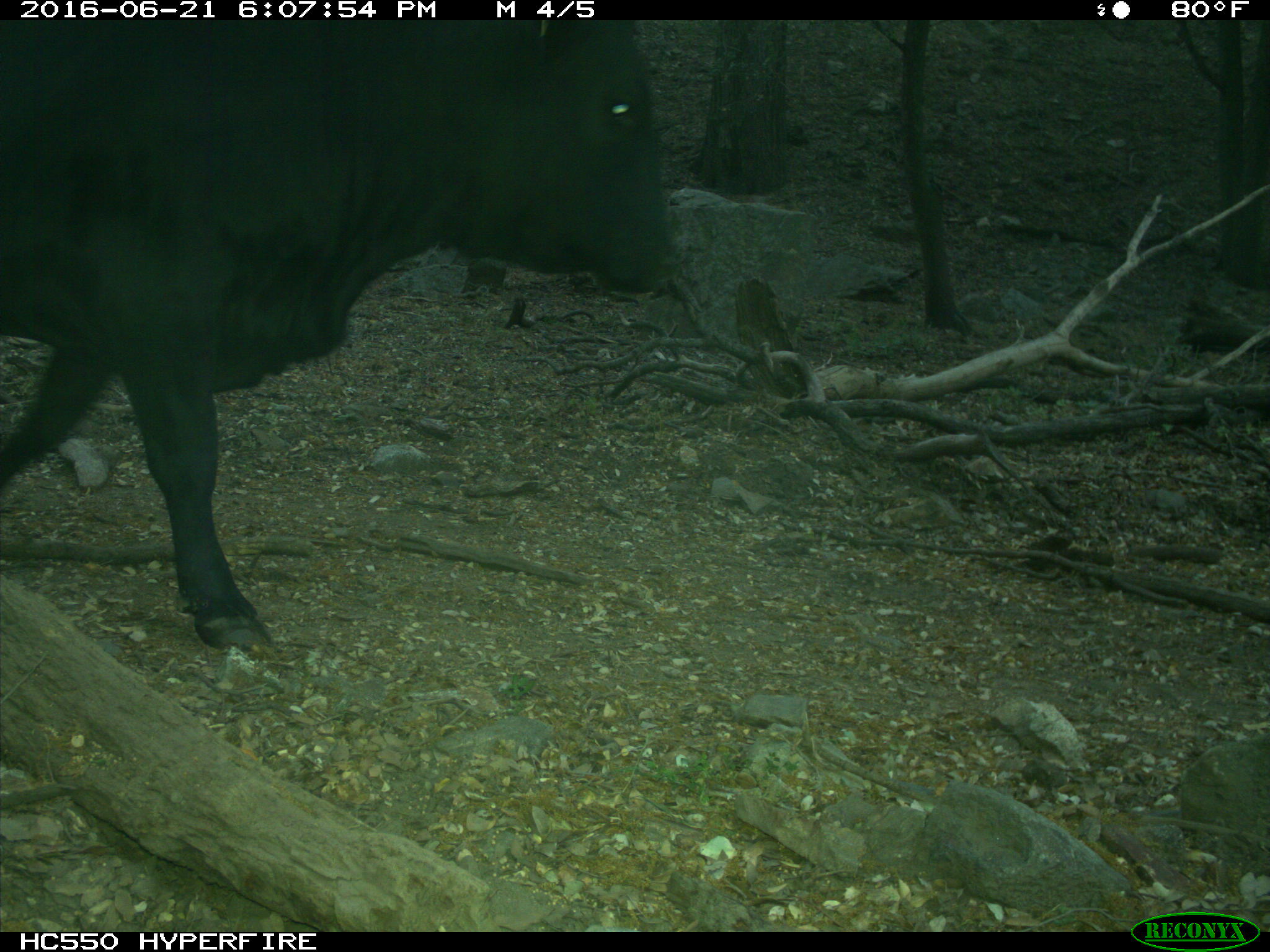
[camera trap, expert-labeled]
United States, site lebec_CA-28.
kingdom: Animalia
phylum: Chordata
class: Mammalia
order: Artiodactyla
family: Bovidae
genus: Bos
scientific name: Bos taurus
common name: domestic cow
Bos taurus (domestic cow).